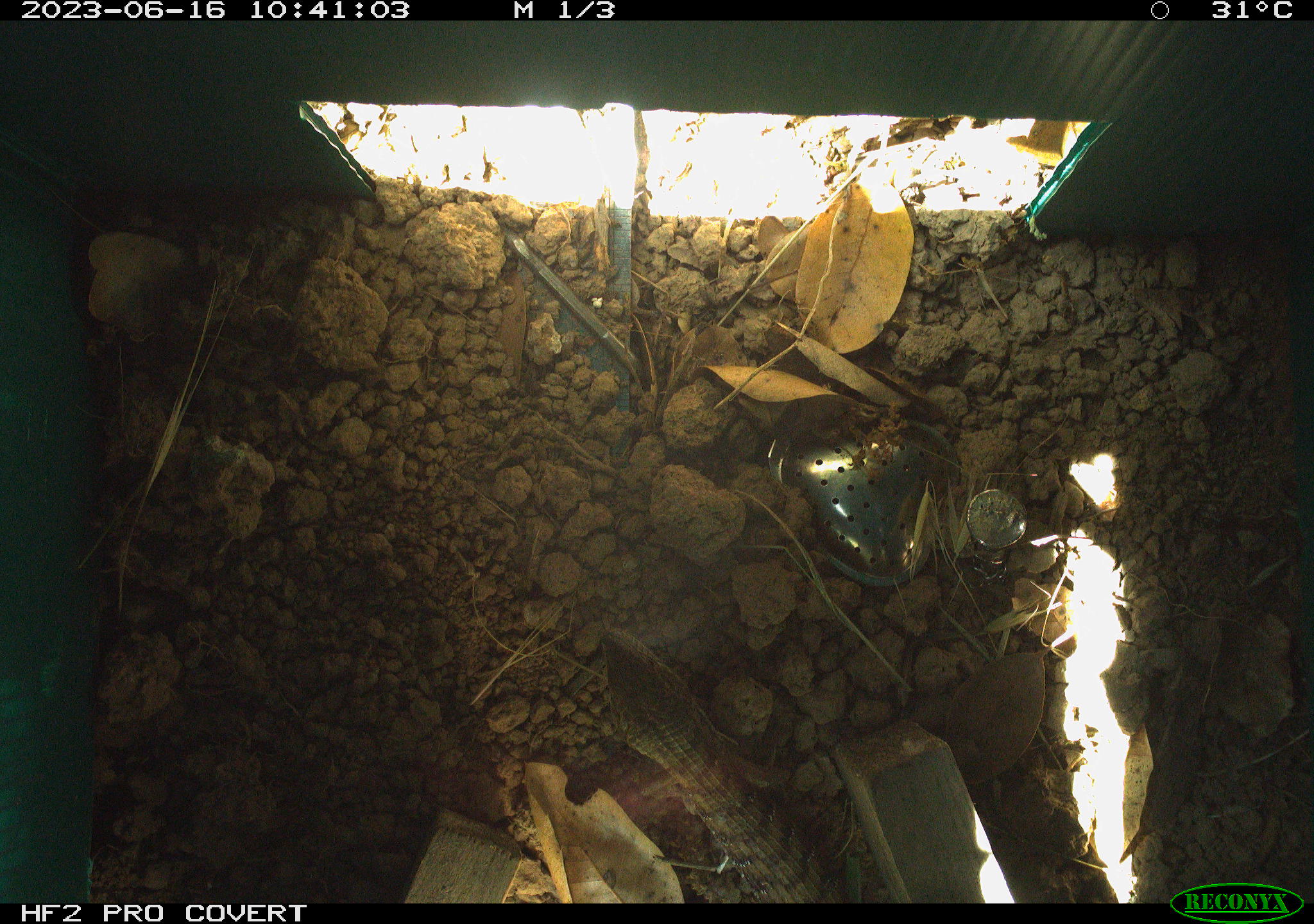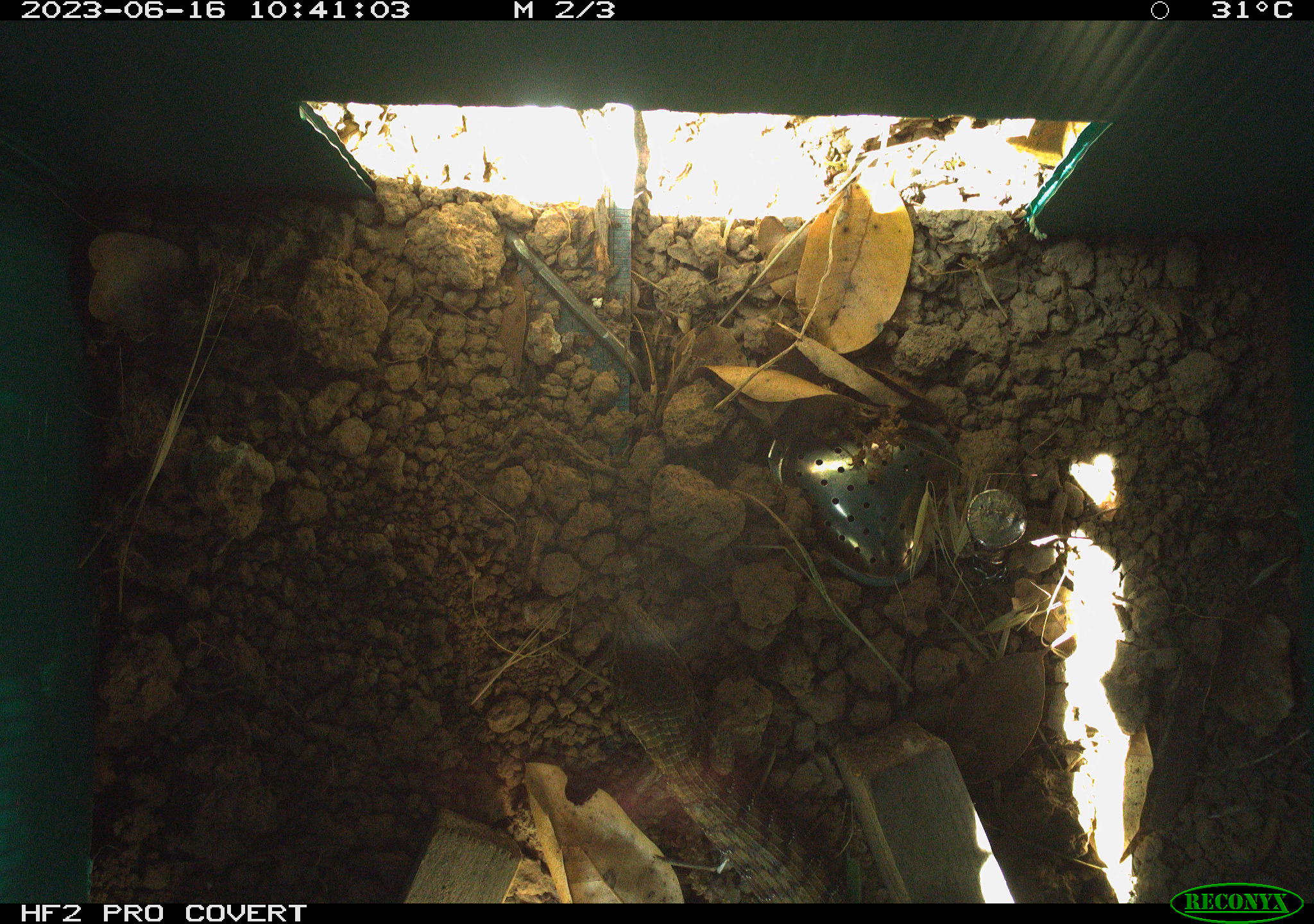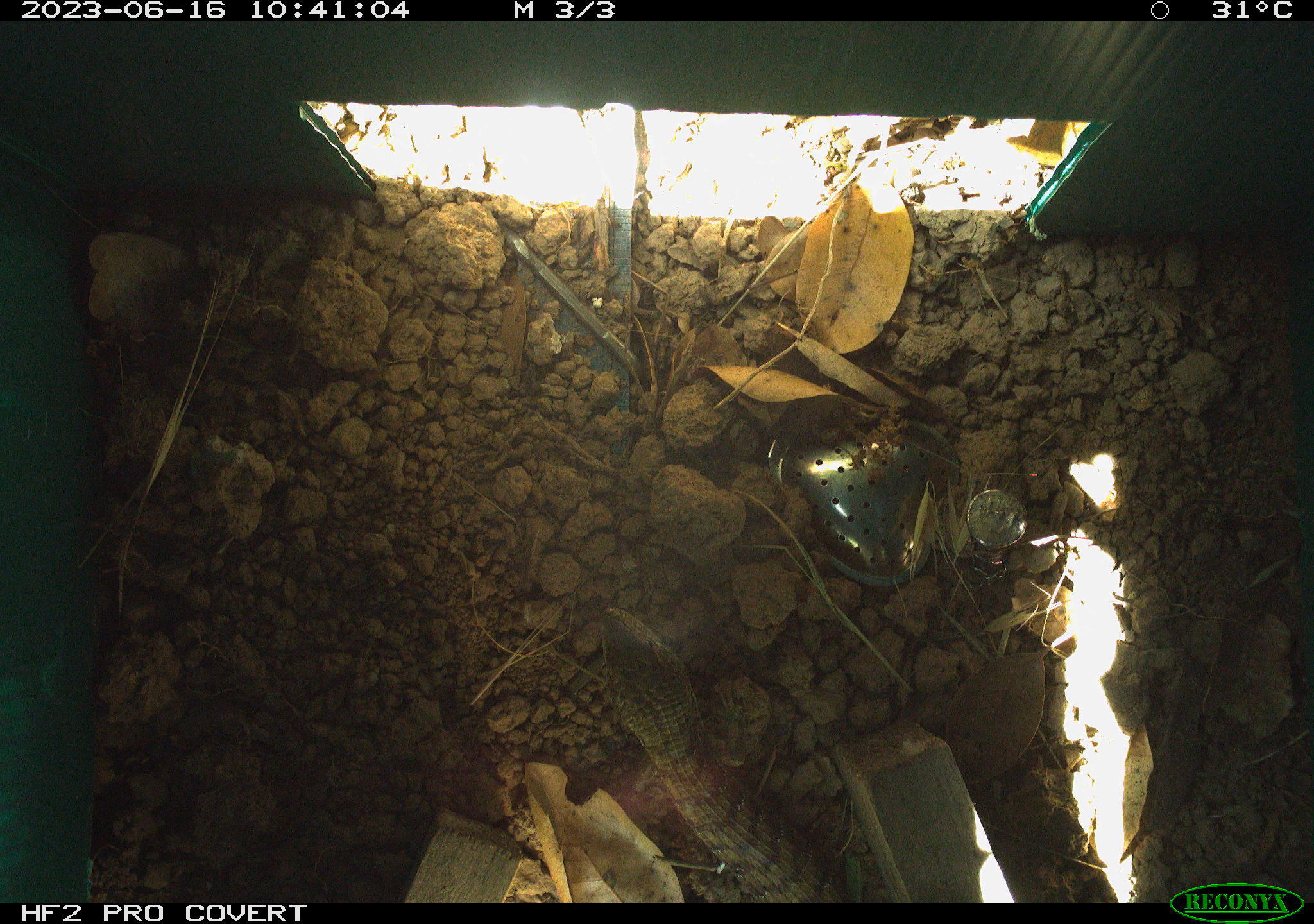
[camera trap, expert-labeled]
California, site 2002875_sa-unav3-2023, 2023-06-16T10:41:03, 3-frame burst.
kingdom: Animalia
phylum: Chordata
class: Reptilia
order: Squamata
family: Anguidae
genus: Elgaria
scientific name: Elgaria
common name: alligator lizards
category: elgaria species